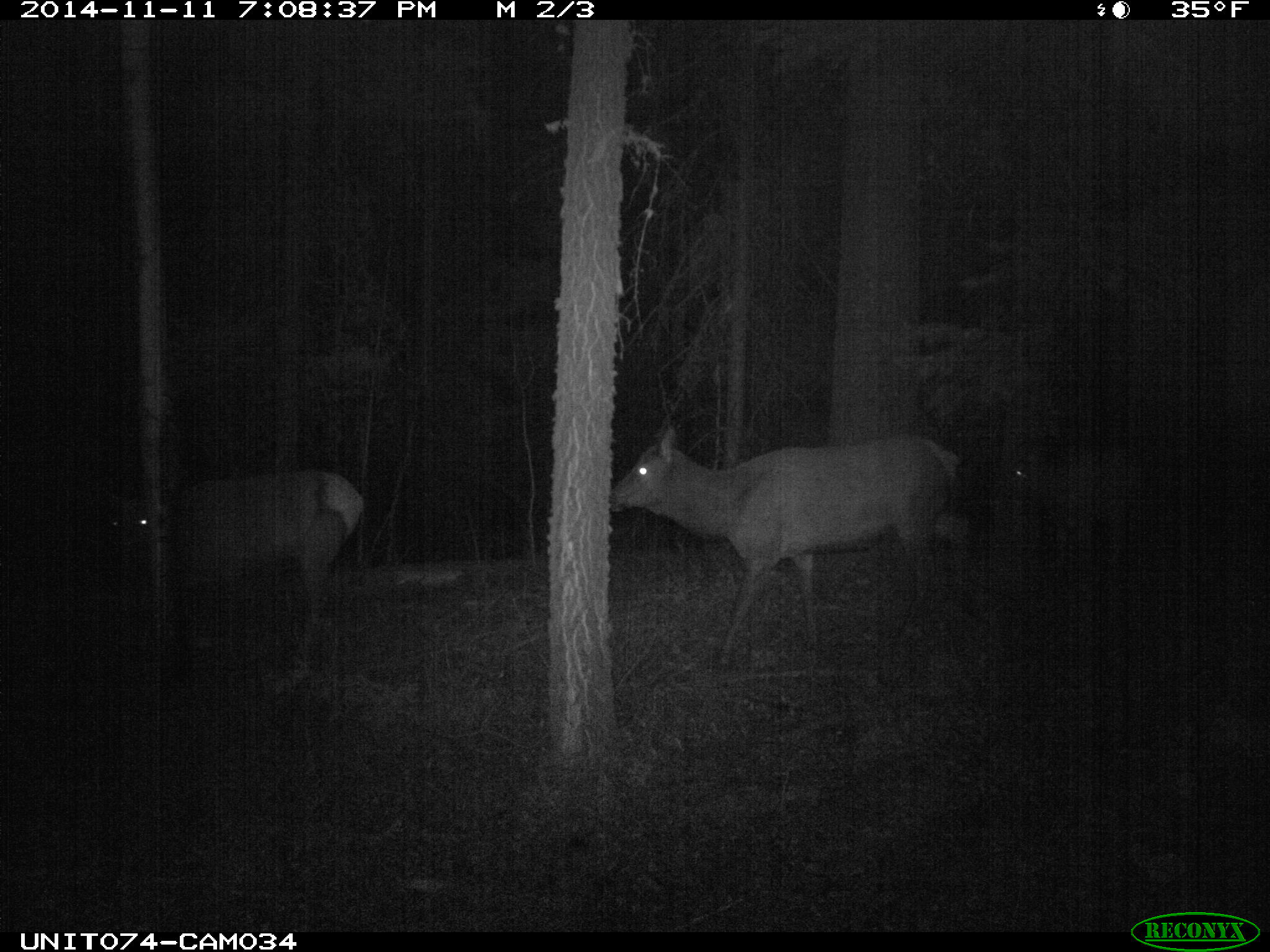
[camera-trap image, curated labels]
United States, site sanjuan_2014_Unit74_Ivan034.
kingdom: Animalia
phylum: Chordata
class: Mammalia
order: Artiodactyla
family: Cervidae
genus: Cervus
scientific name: Cervus elaphus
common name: red deer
Cervus elaphus (red deer).